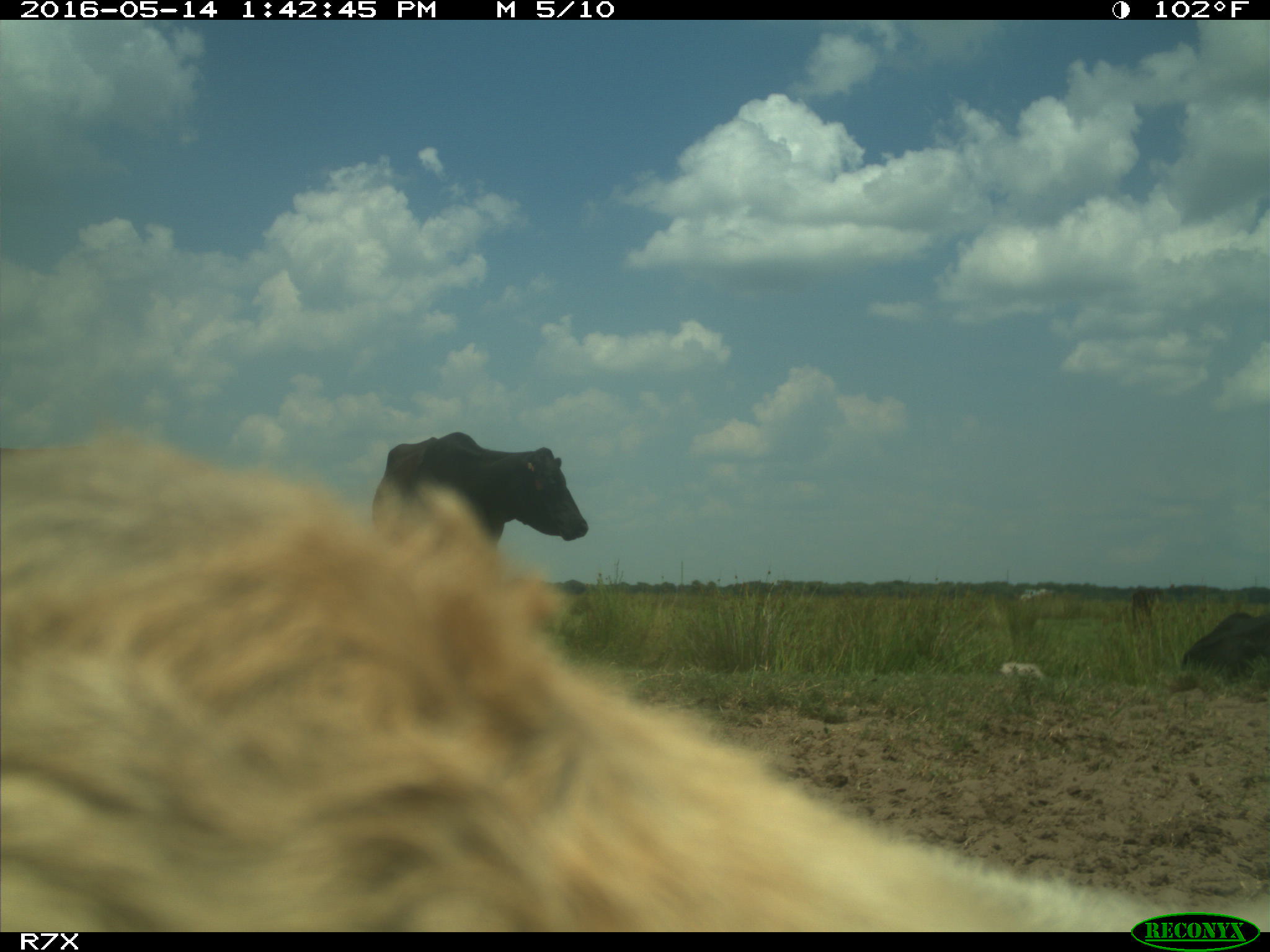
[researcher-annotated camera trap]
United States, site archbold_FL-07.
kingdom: Animalia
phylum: Chordata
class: Mammalia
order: Artiodactyla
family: Bovidae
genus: Bos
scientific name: Bos taurus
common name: domestic cow